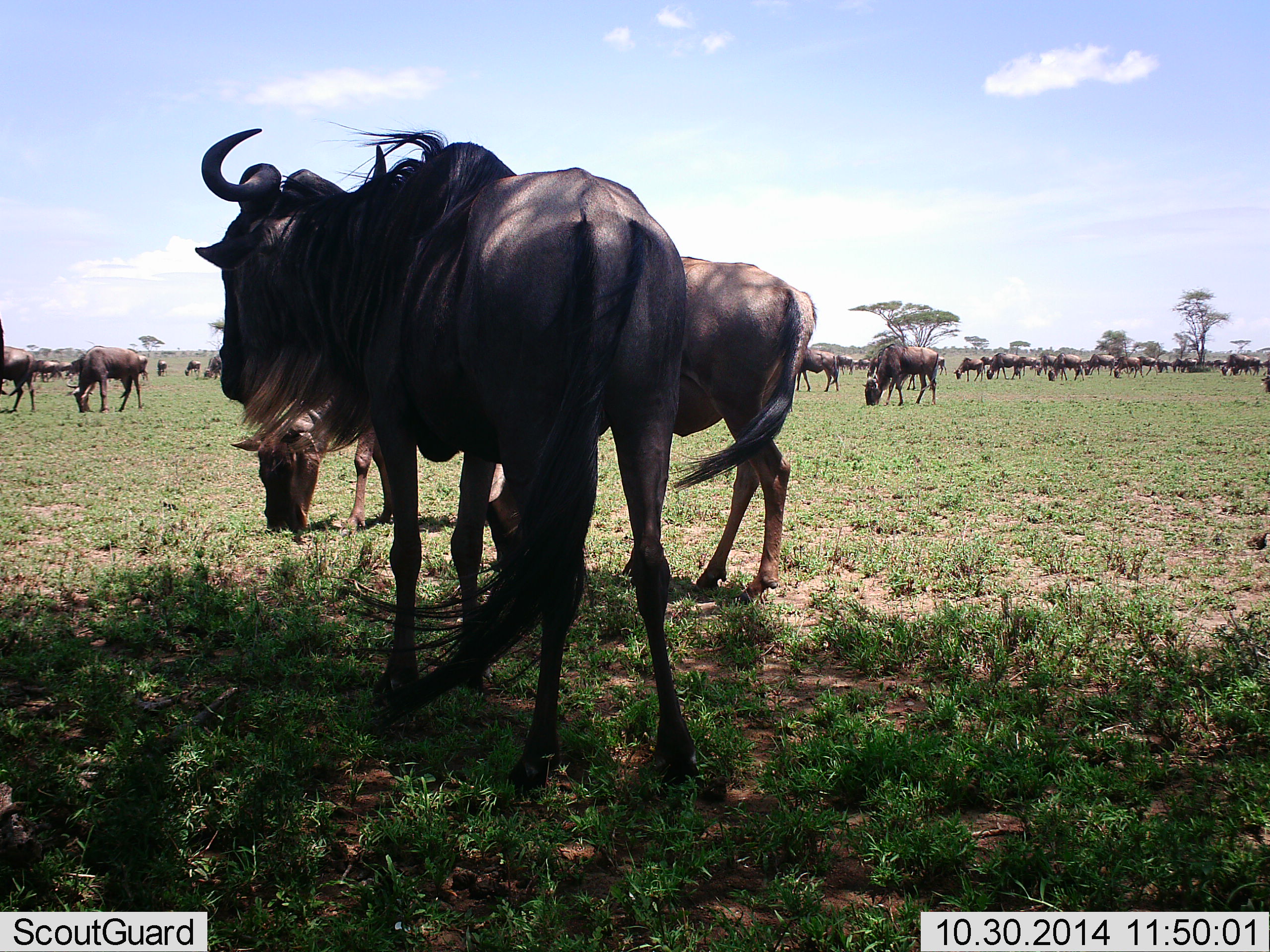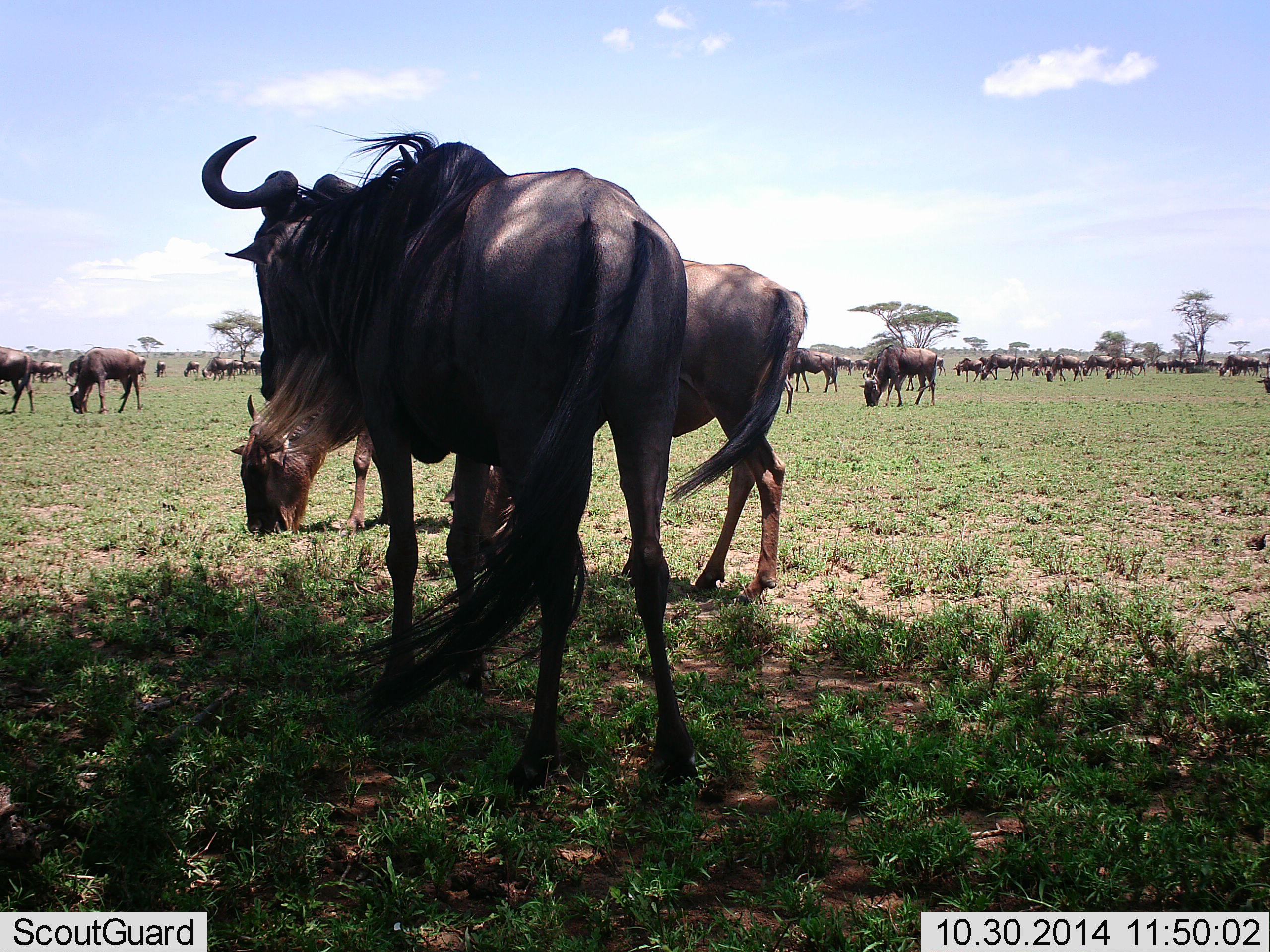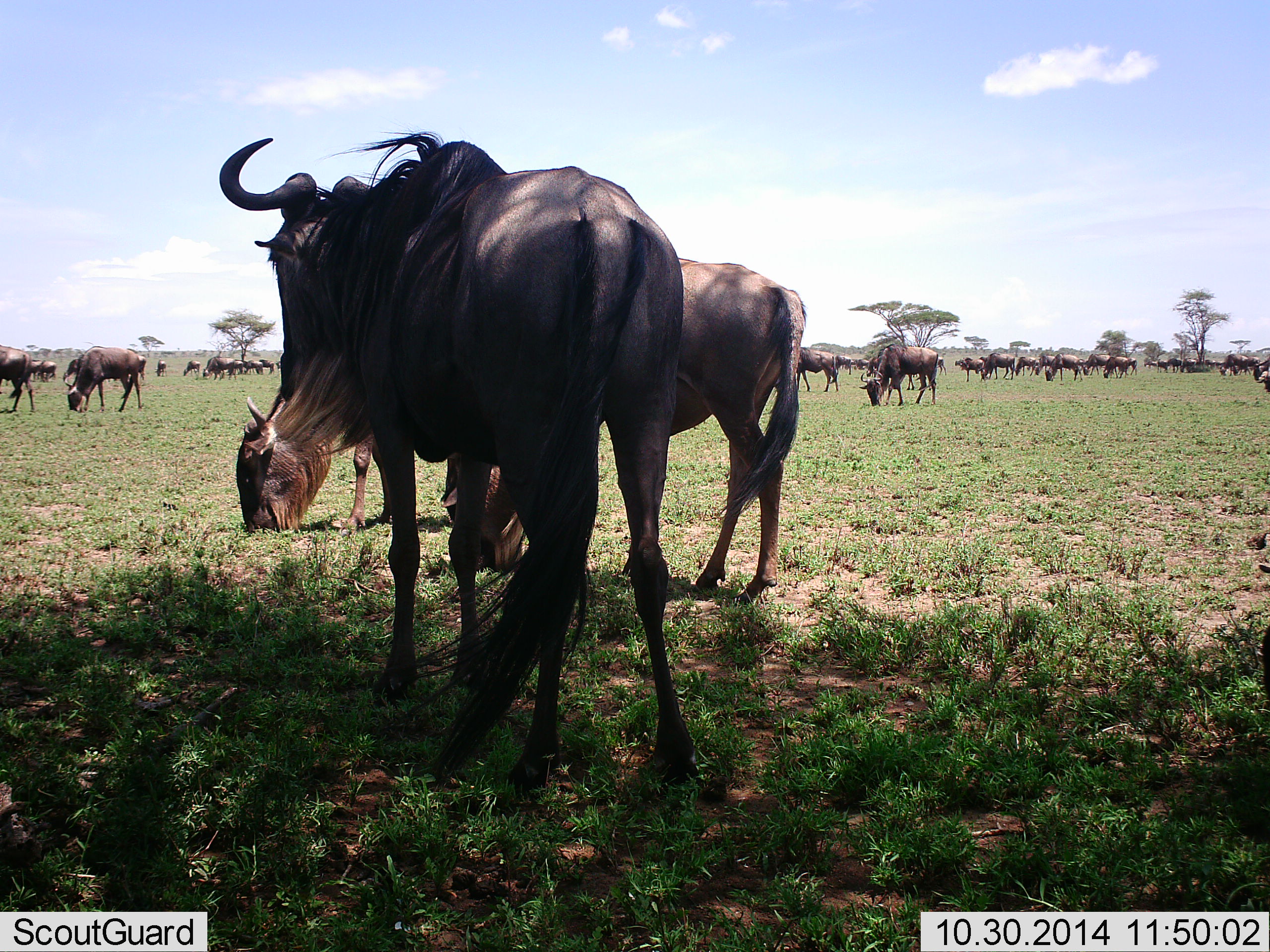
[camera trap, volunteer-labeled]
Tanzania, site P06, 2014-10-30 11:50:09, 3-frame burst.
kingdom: Animalia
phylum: Chordata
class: Mammalia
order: Artiodactyla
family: Bovidae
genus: Connochaetes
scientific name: Connochaetes taurinus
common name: blue wildebeest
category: wildebeest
Wildebeest (blue wildebeest) (Connochaetes taurinus), count 51+. Behavior (volunteer vote fractions): standing 70%, resting 20%, moving 30%, interacting 20%. Young present (vote fraction): 10%. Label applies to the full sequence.